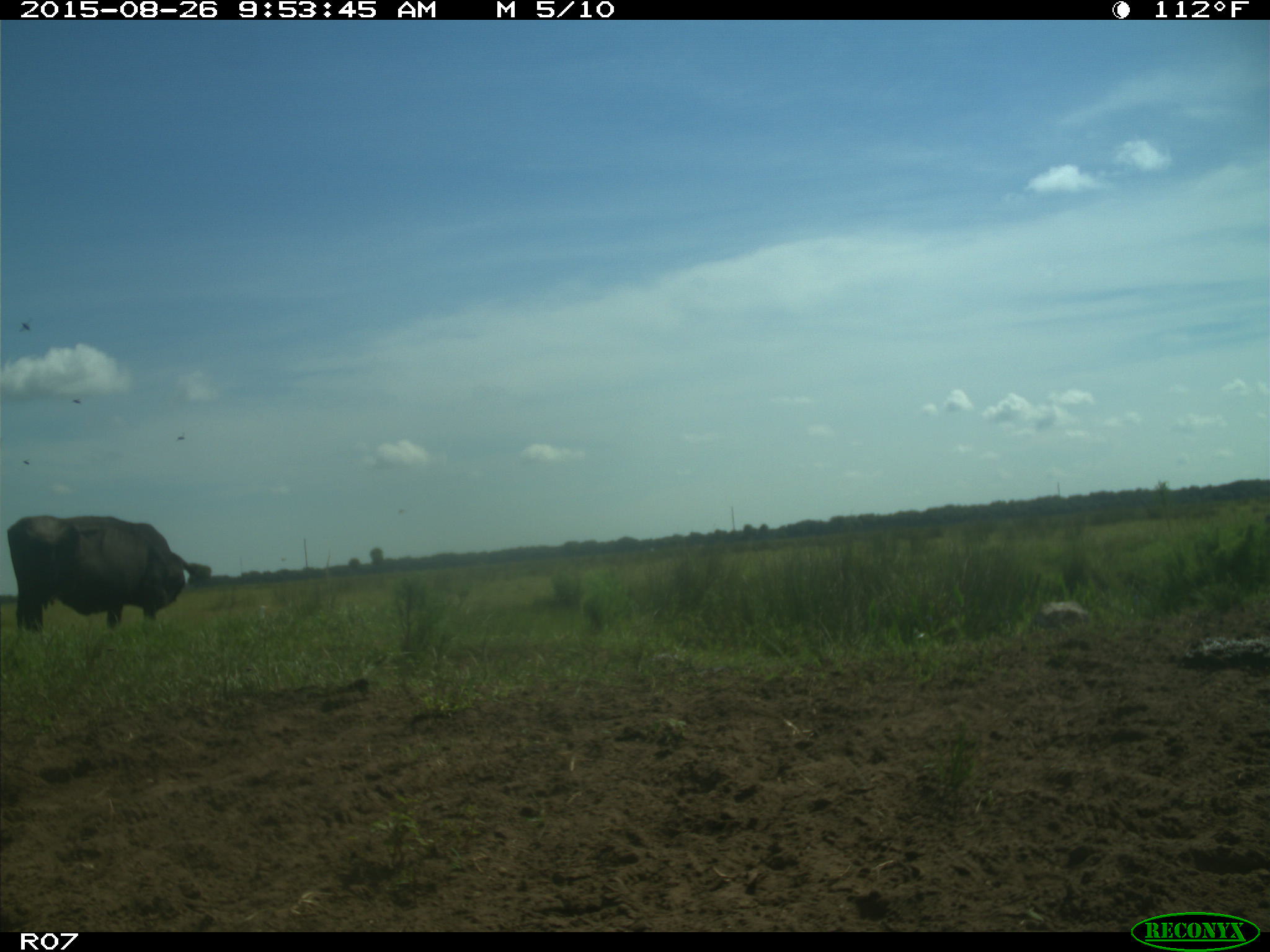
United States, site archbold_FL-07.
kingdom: Animalia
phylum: Chordata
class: Mammalia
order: Artiodactyla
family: Bovidae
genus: Bos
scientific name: Bos taurus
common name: domestic cow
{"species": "Bos taurus (domestic cow)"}